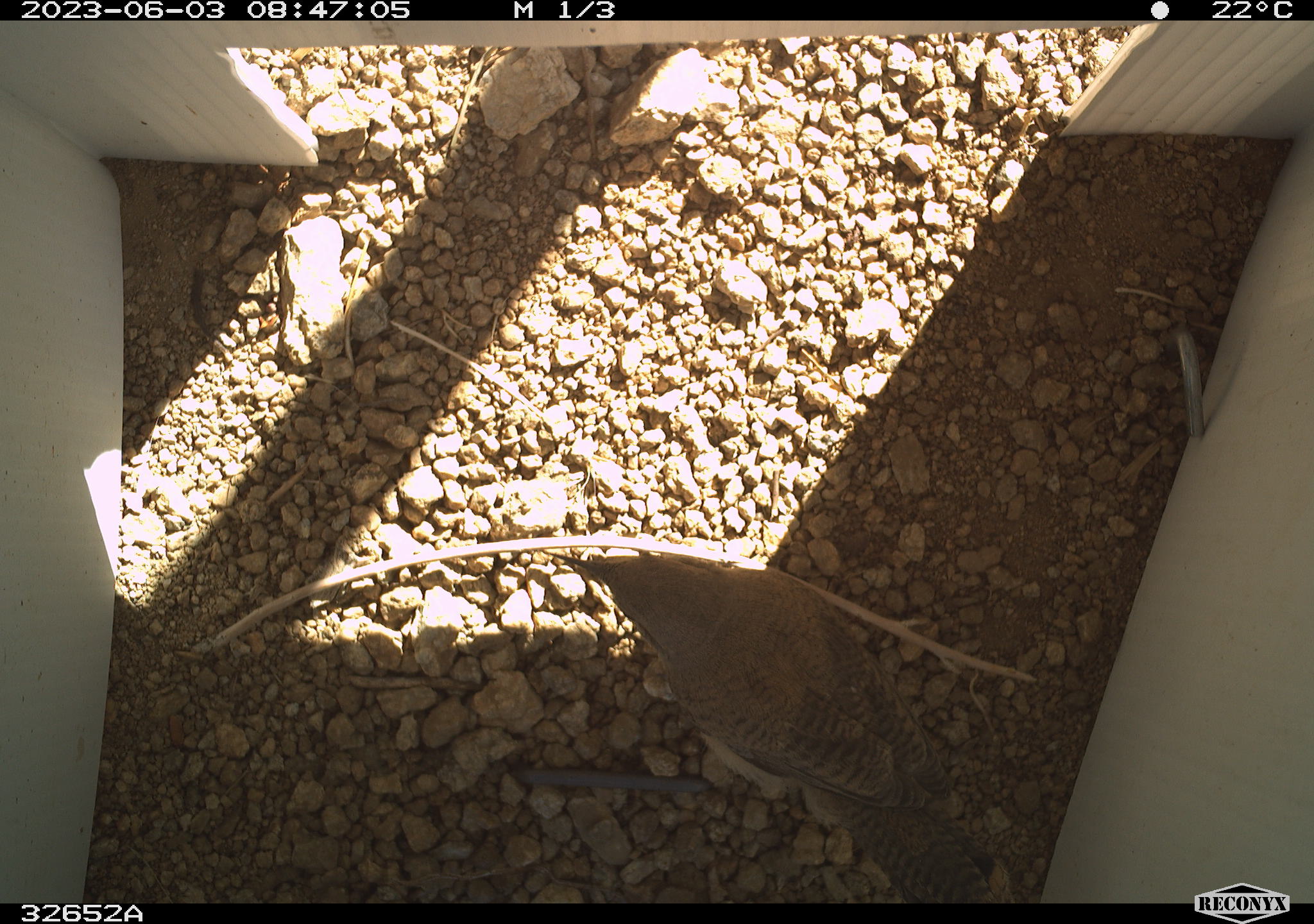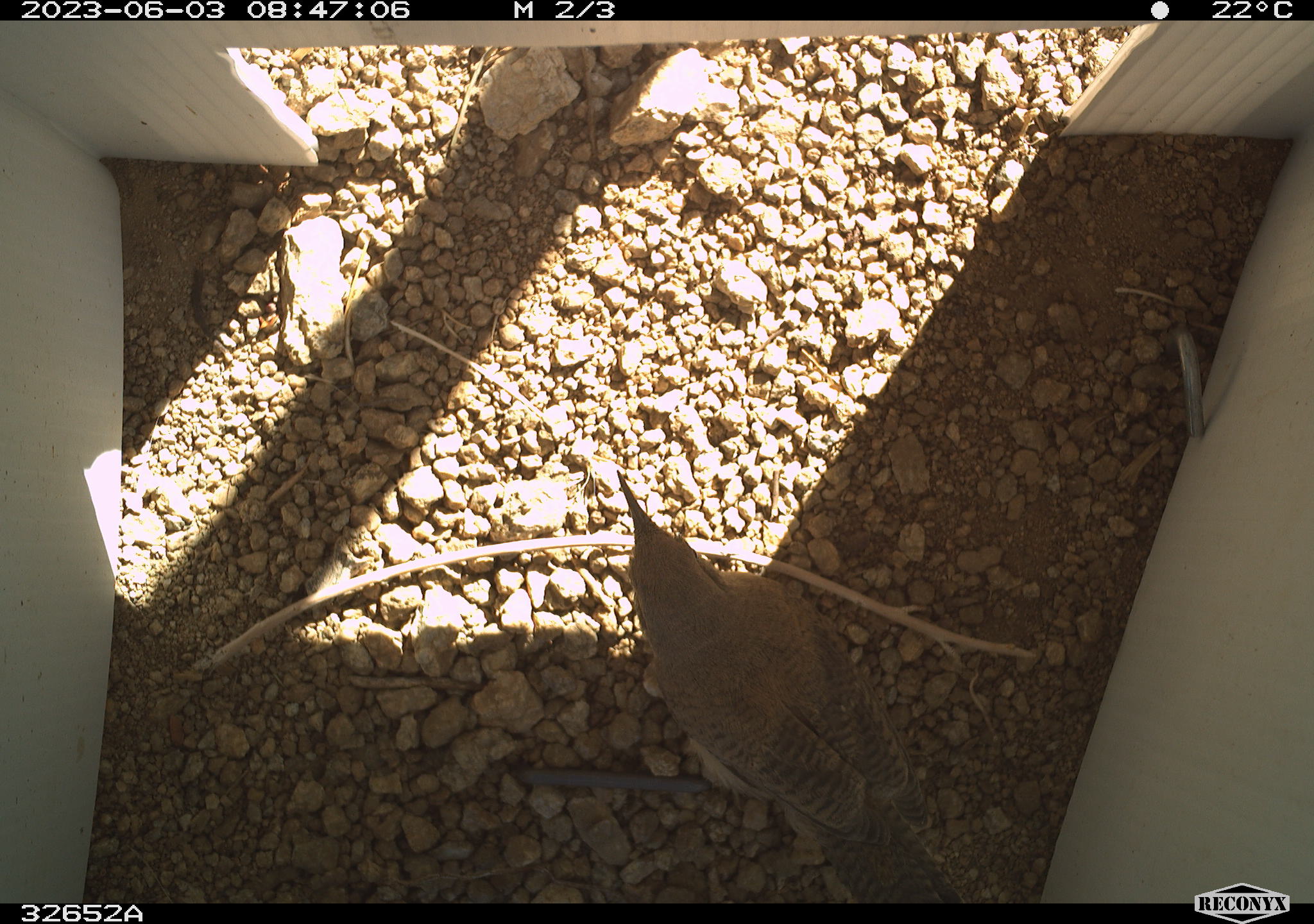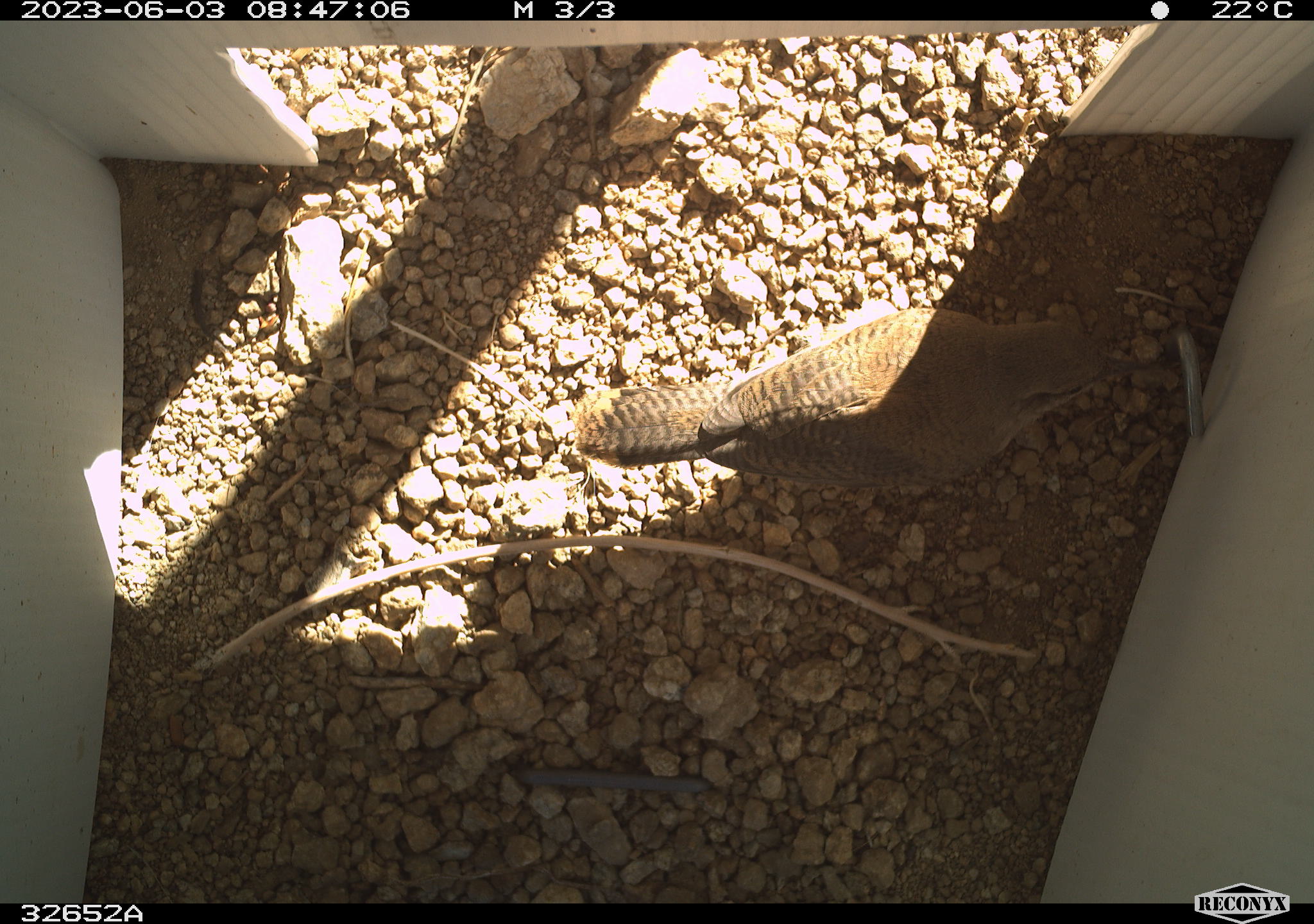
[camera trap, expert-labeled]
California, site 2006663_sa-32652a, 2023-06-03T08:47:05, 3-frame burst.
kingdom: Animalia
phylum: Chordata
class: Aves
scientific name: Aves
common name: bird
Bird (Aves).